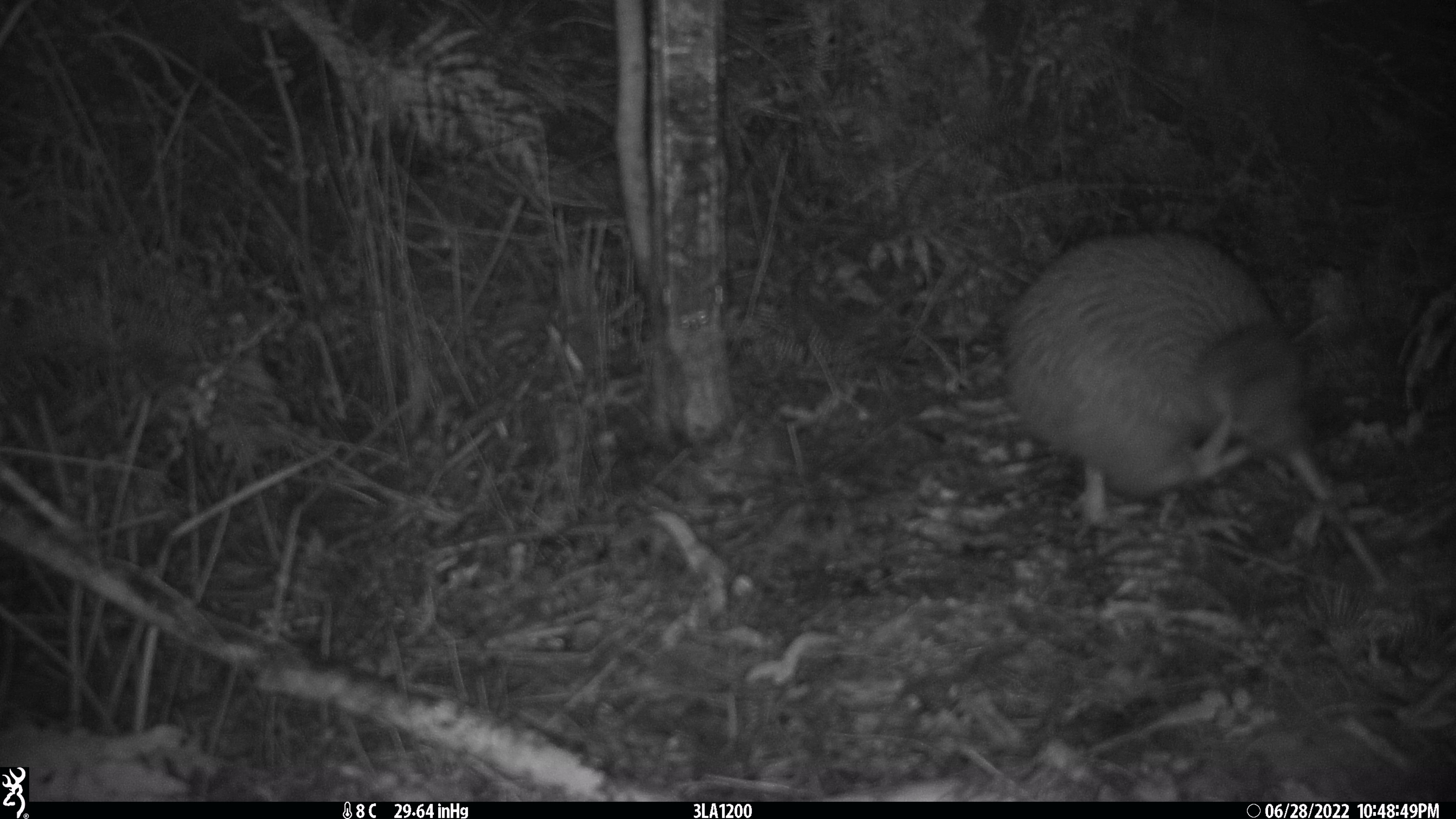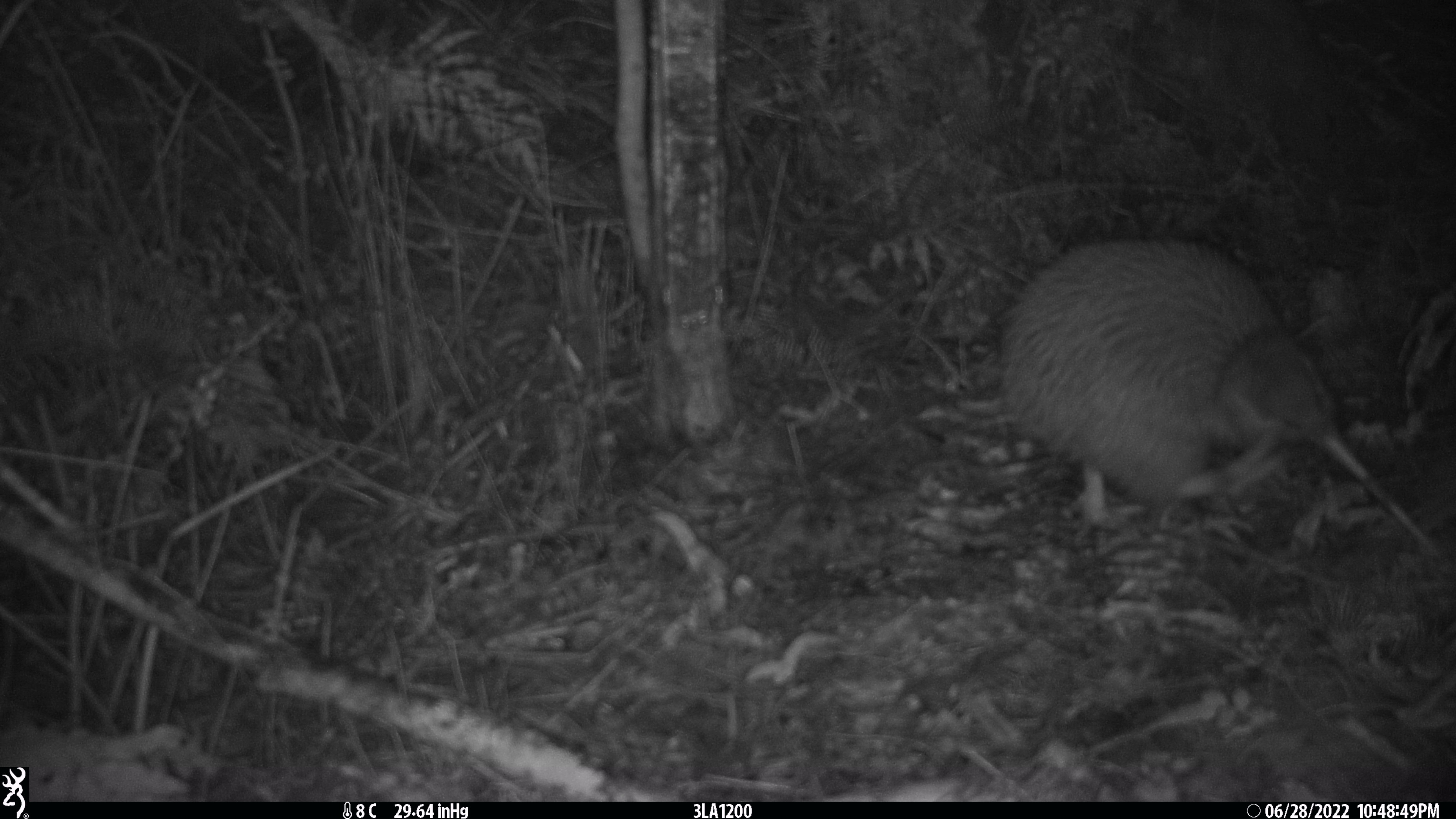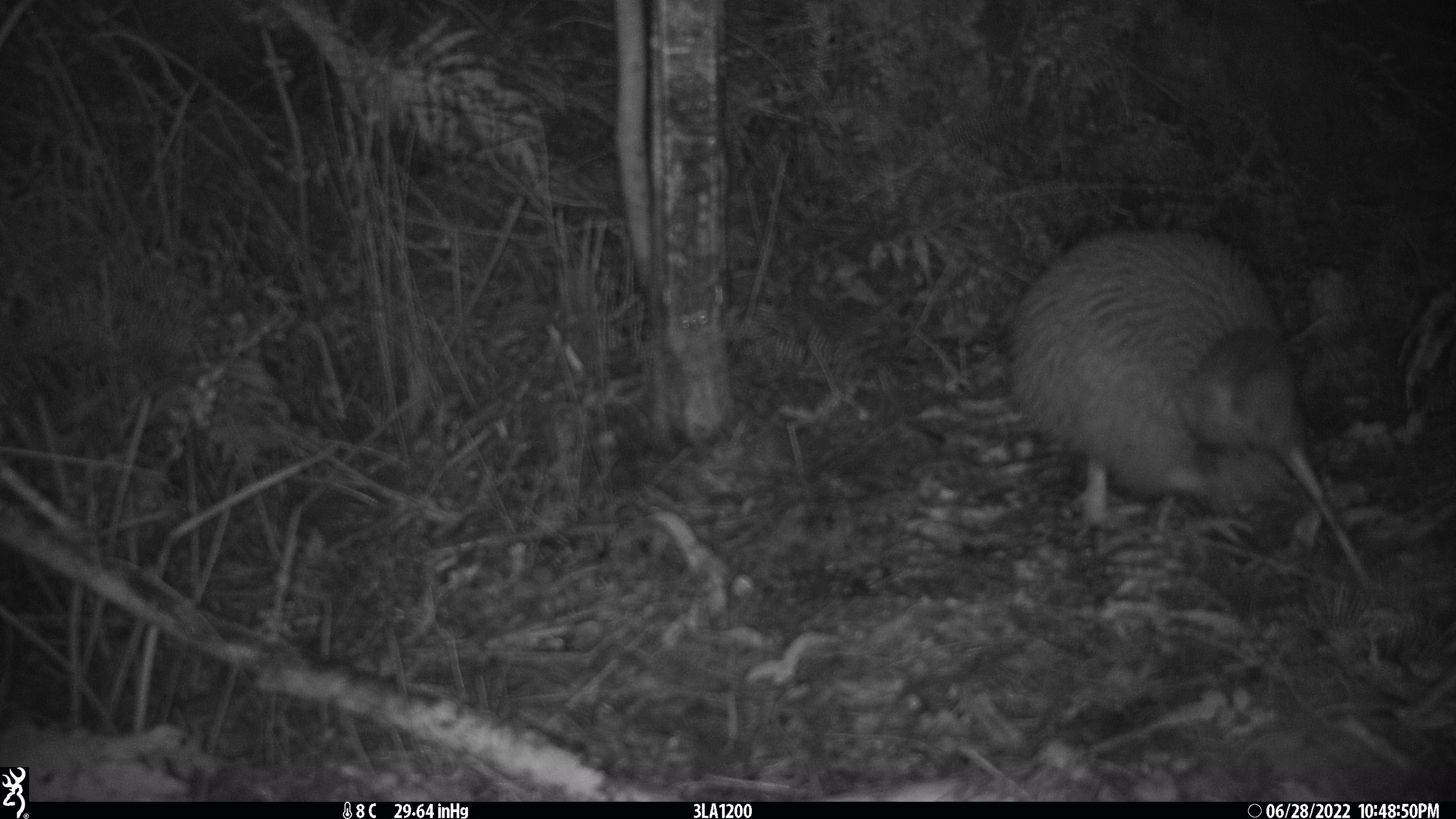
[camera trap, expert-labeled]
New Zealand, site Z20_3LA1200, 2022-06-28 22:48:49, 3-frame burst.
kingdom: Animalia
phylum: Chordata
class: Aves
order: Apterygiformes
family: Apterygidae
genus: Apteryx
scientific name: Apteryx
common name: kiwi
Kiwi (Apteryx).